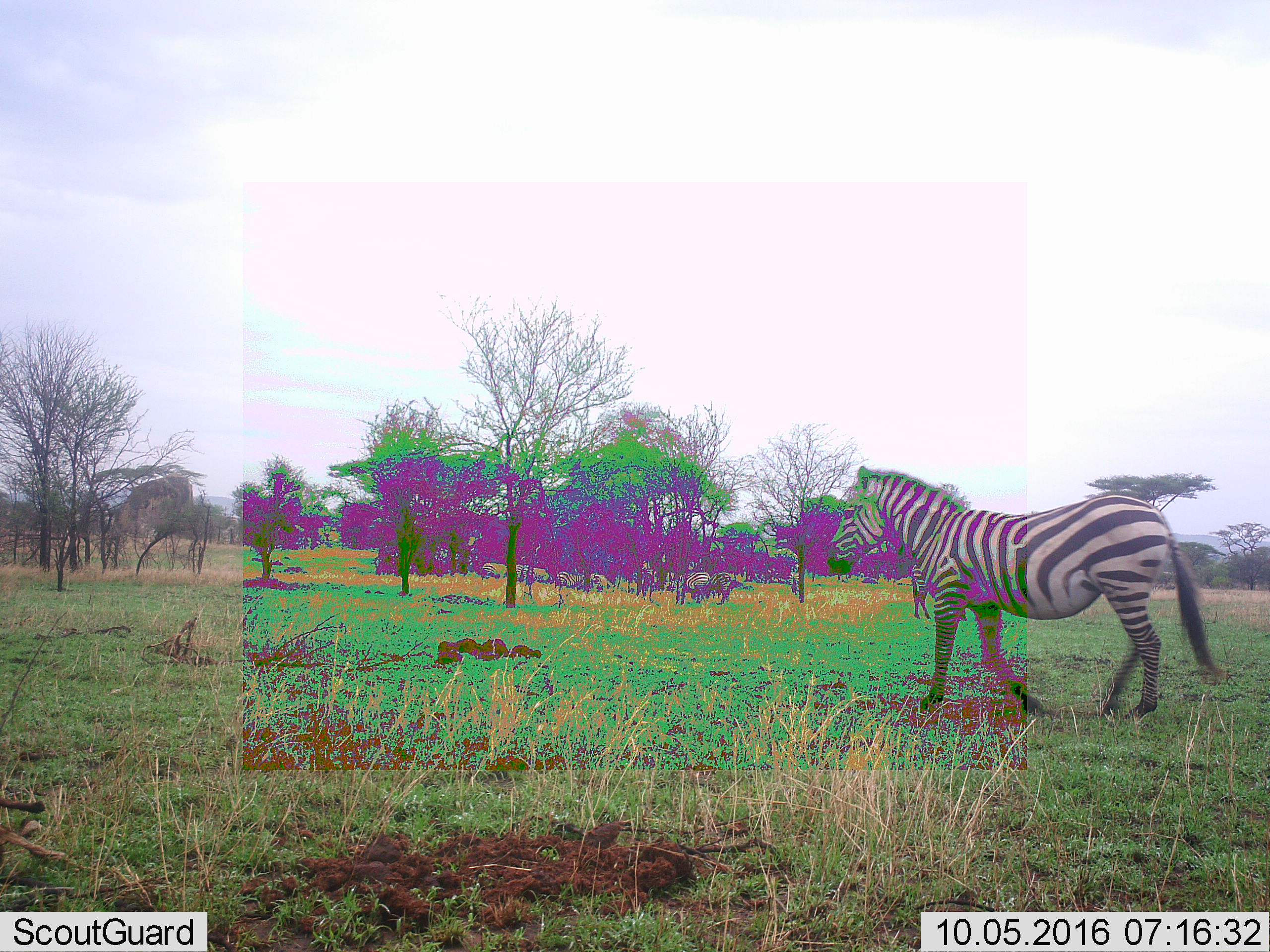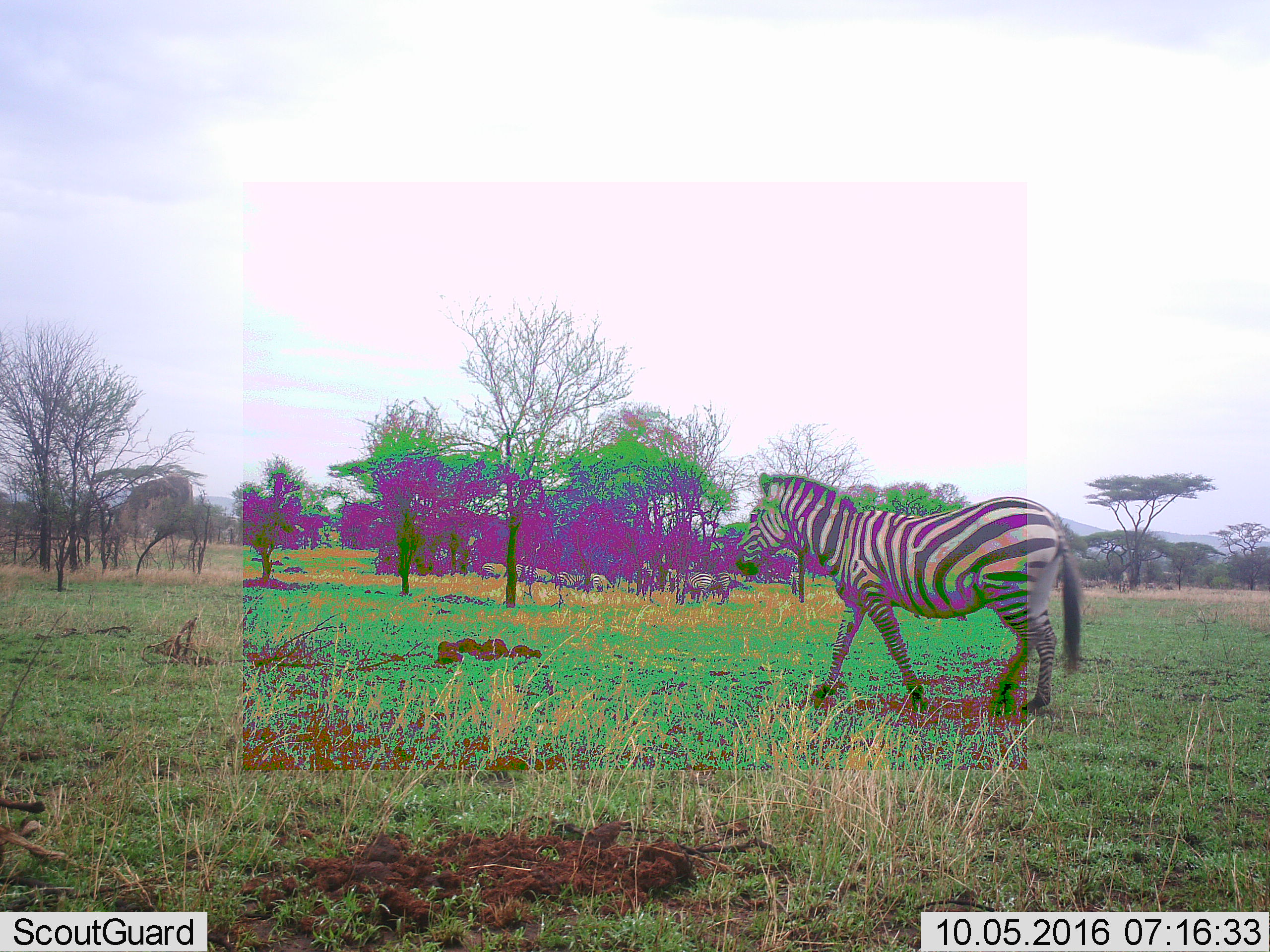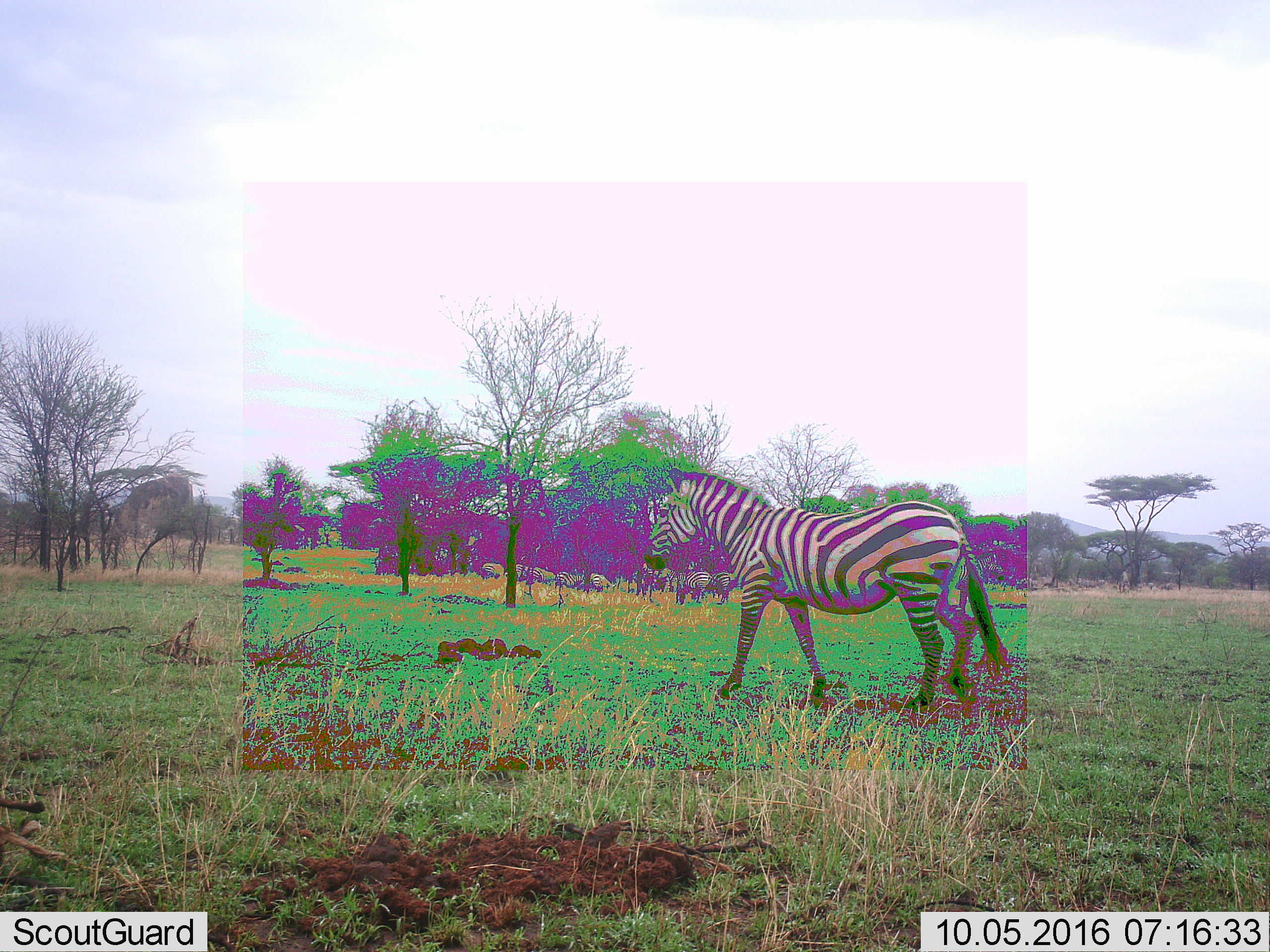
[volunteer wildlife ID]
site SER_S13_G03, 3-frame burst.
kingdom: Animalia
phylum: Chordata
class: Mammalia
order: Perissodactyla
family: Equidae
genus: Equus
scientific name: Equus quagga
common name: plains zebra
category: zebraplains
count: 1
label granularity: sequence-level